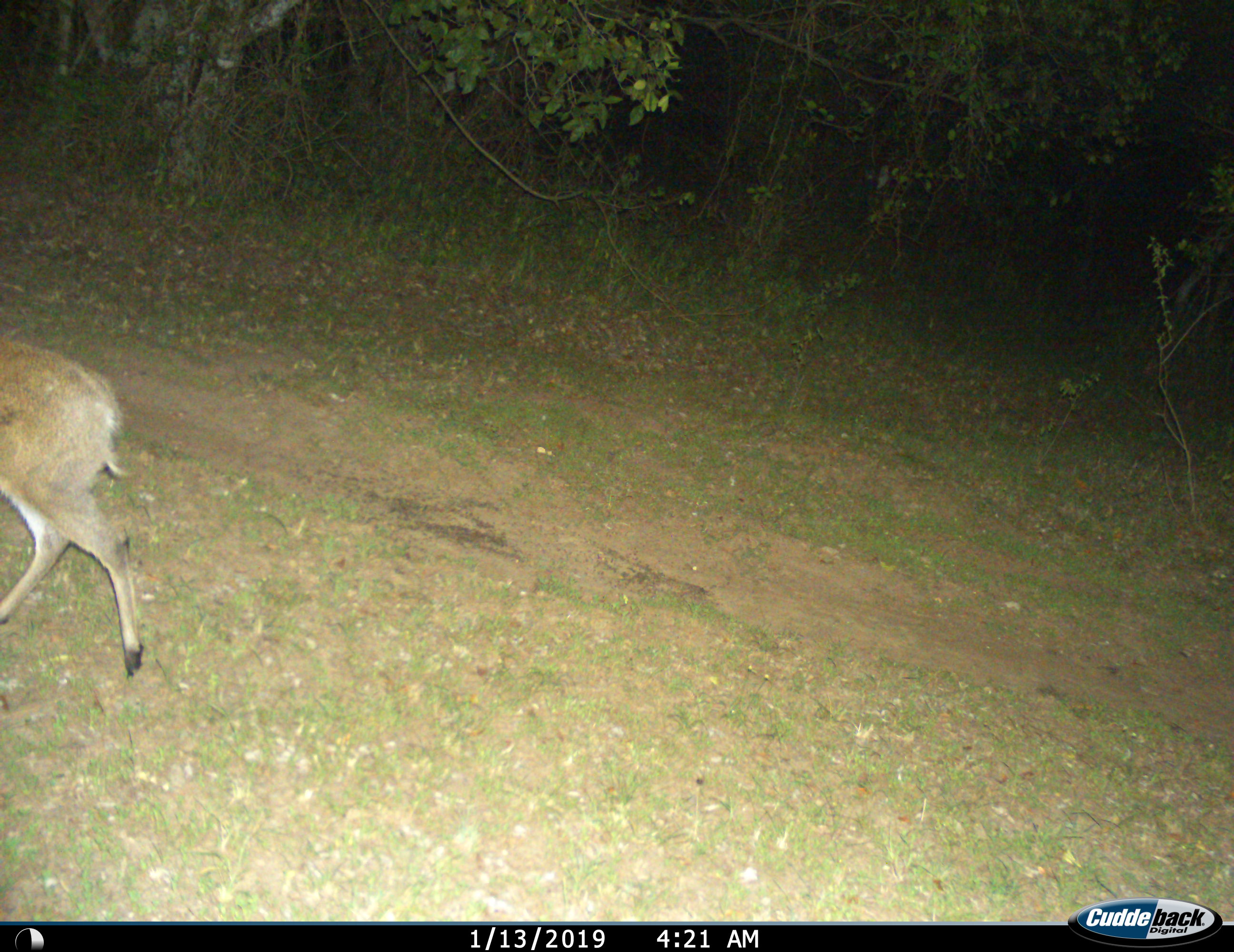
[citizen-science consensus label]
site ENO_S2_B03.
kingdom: Animalia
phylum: Chordata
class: Mammalia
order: Artiodactyla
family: Bovidae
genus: Madoqua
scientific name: Madoqua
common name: dik-dik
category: dikdik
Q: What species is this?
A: Dikdik (dik-dik) (Madoqua).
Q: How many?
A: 1.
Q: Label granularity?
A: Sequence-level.